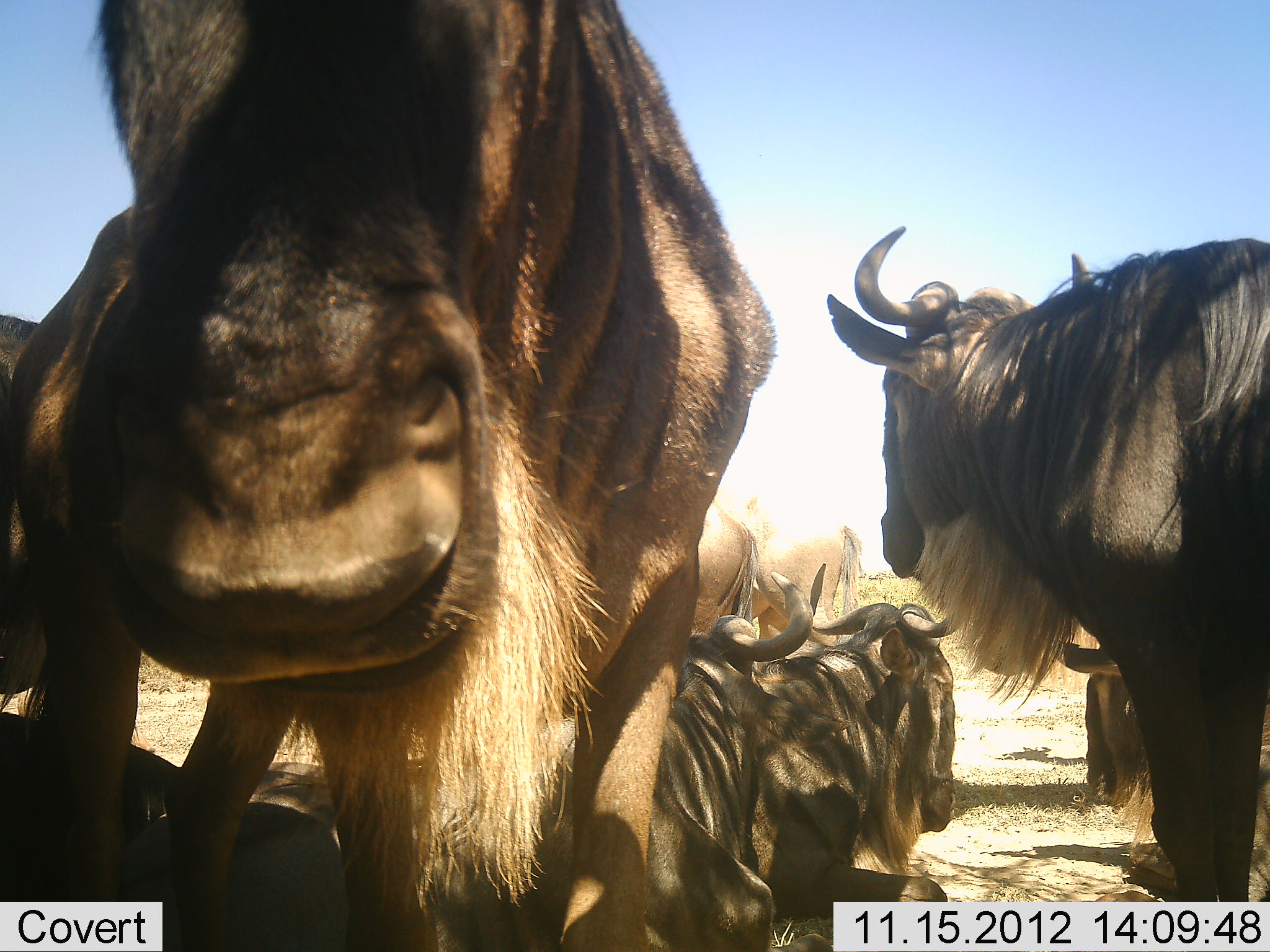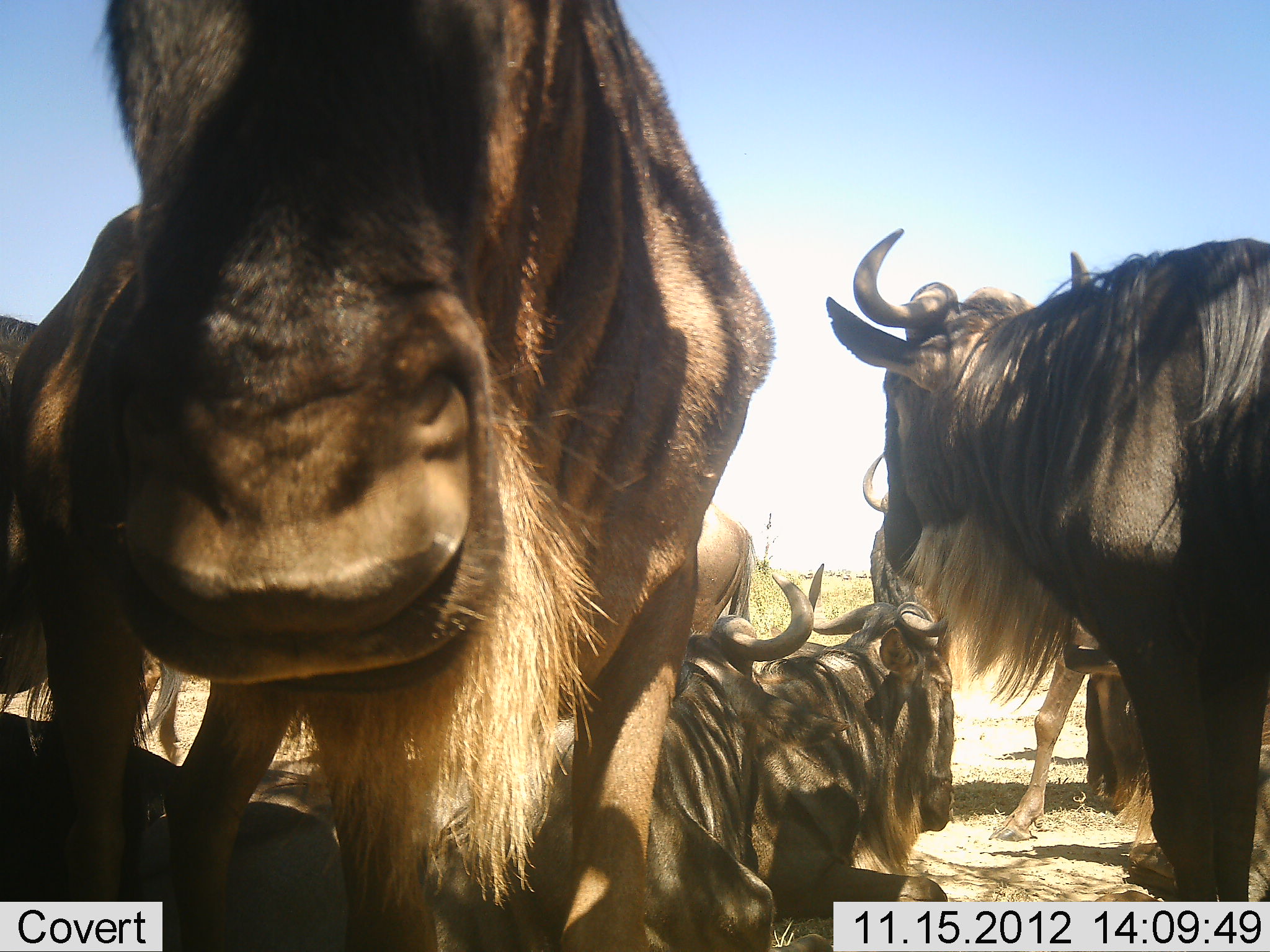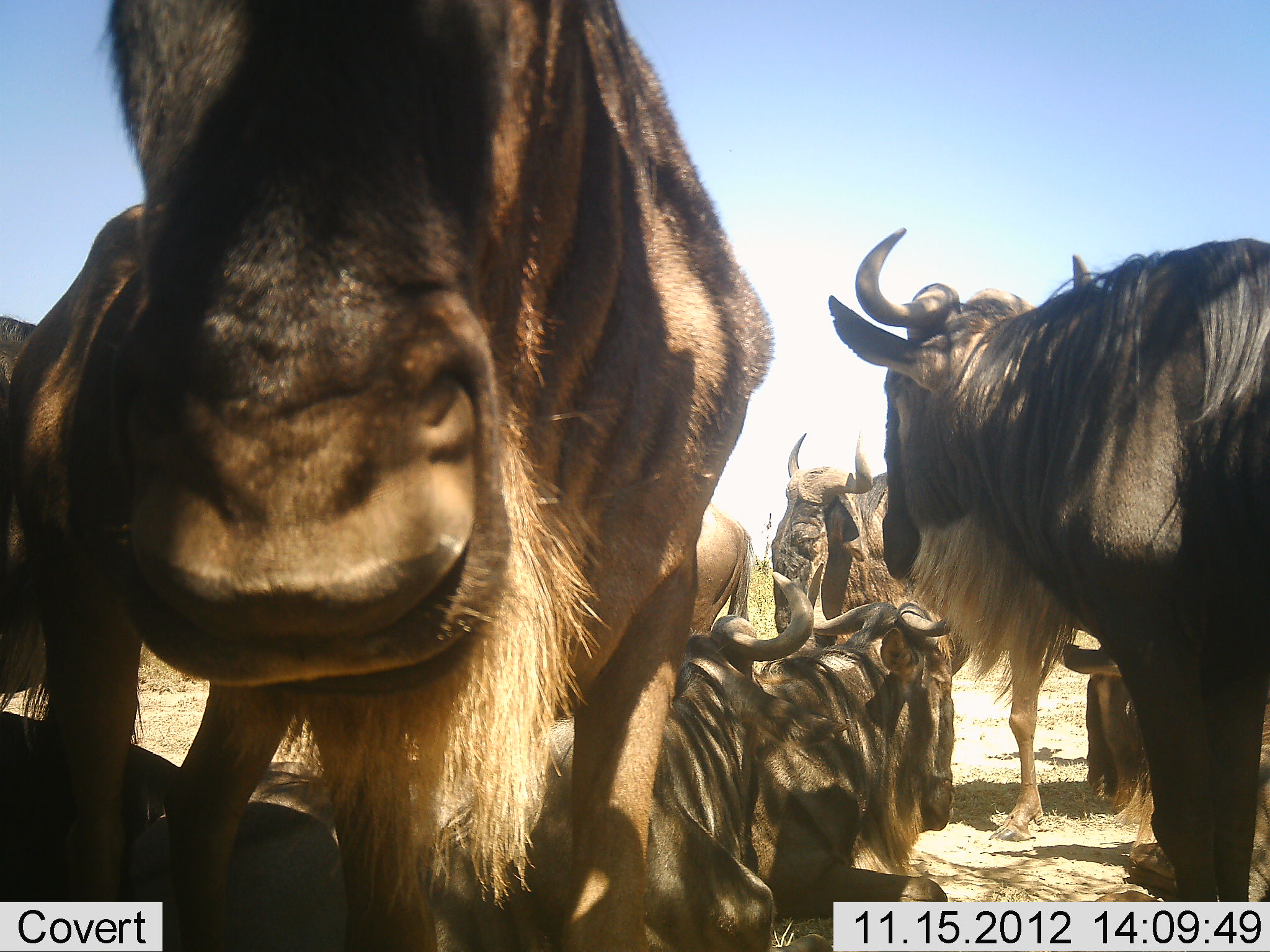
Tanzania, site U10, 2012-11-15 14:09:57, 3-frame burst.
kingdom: Animalia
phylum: Chordata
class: Mammalia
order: Artiodactyla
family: Bovidae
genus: Connochaetes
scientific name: Connochaetes taurinus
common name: blue wildebeest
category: wildebeest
Wildebeest (blue wildebeest) (Connochaetes taurinus), count 8. Behavior (volunteer vote fractions): standing 90%, resting 90%, moving 50%, interacting 0%. Young present (vote fraction): 0%. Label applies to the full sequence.